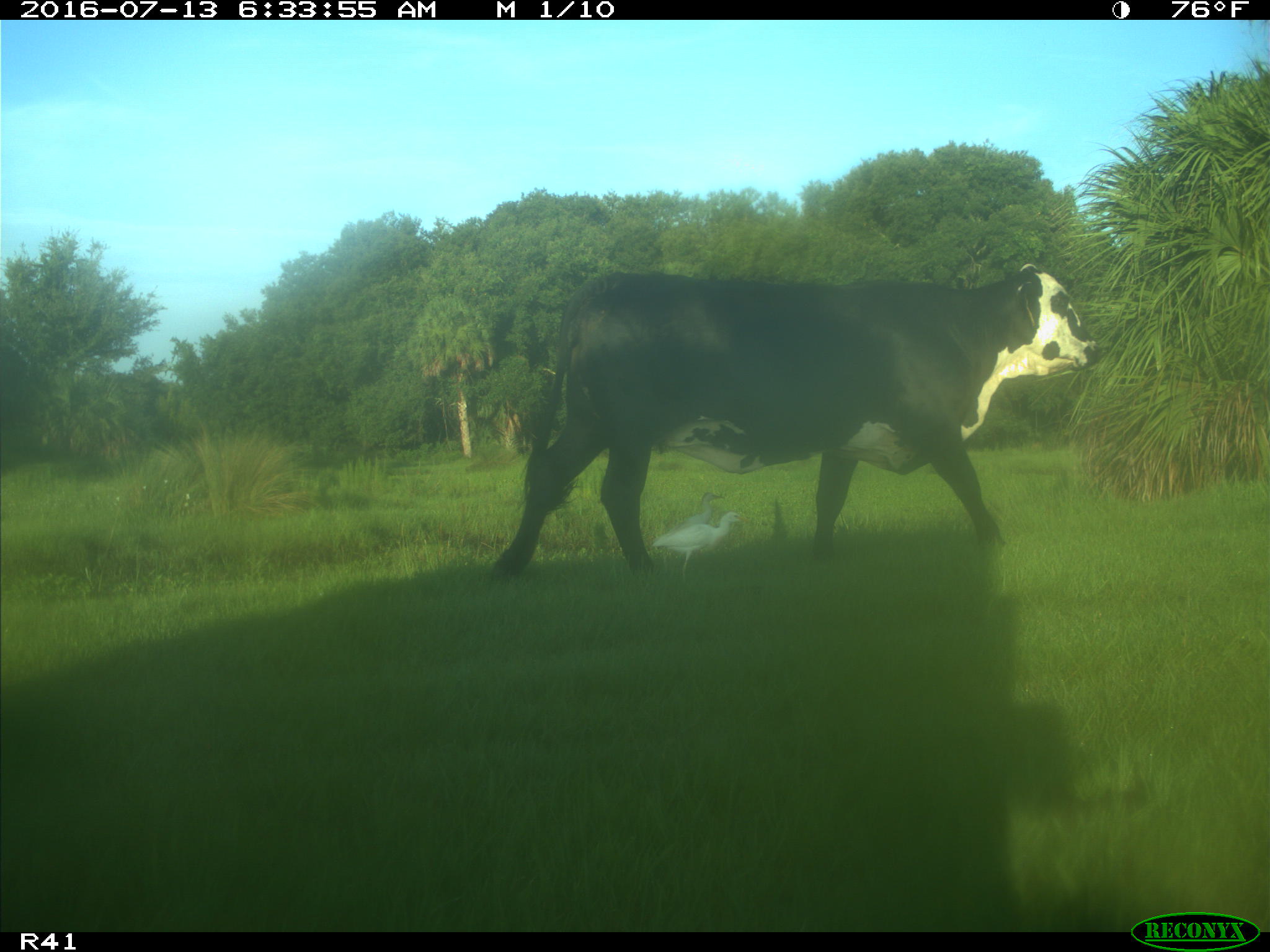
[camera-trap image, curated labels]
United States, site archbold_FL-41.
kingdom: Animalia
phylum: Chordata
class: Mammalia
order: Artiodactyla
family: Bovidae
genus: Bos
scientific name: Bos taurus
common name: domestic cow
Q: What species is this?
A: Bos taurus (domestic cow).